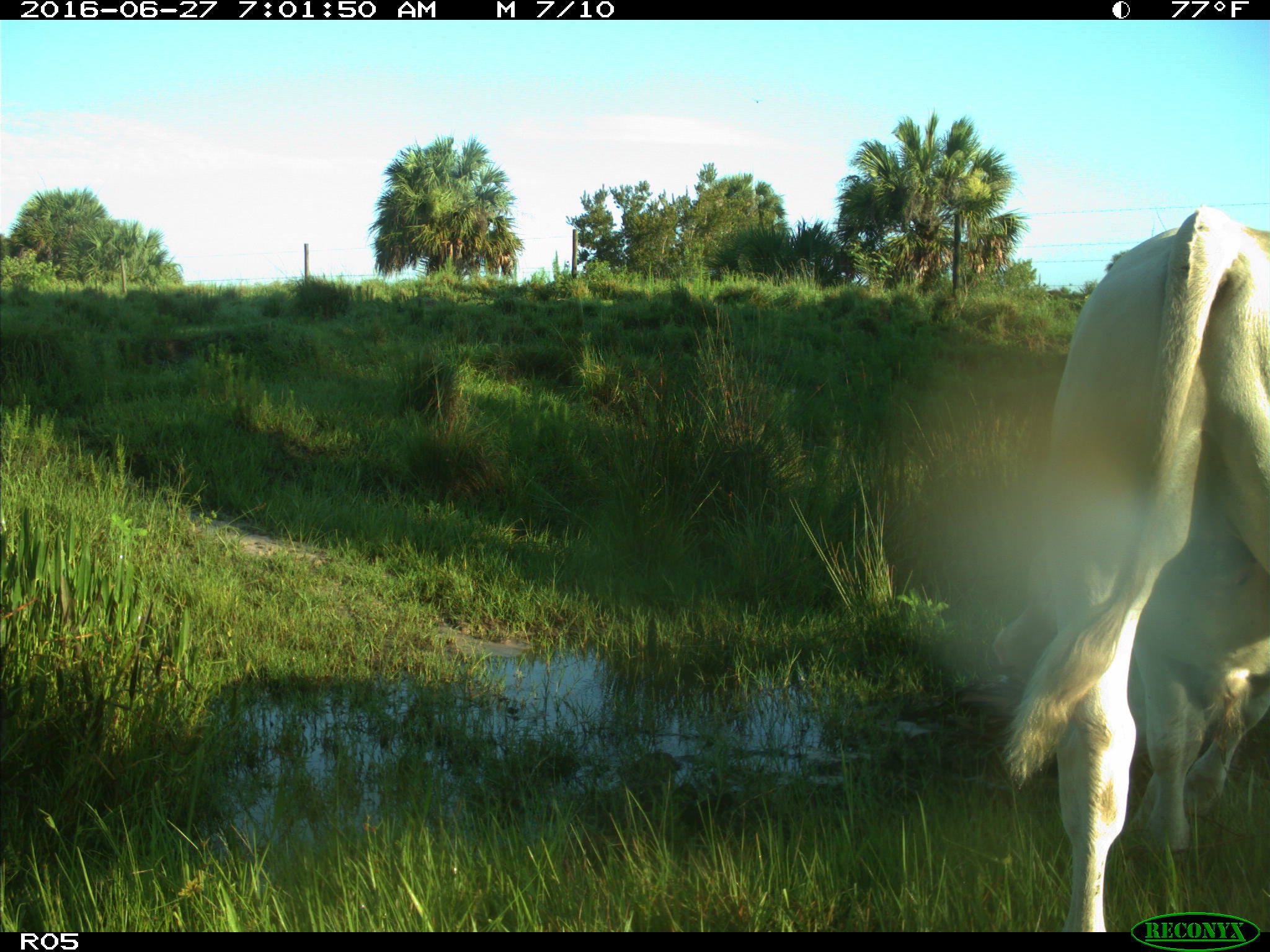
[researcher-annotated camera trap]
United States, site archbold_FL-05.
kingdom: Animalia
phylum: Chordata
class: Mammalia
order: Artiodactyla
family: Bovidae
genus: Bos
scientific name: Bos taurus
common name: domestic cow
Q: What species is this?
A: Bos taurus (domestic cow).